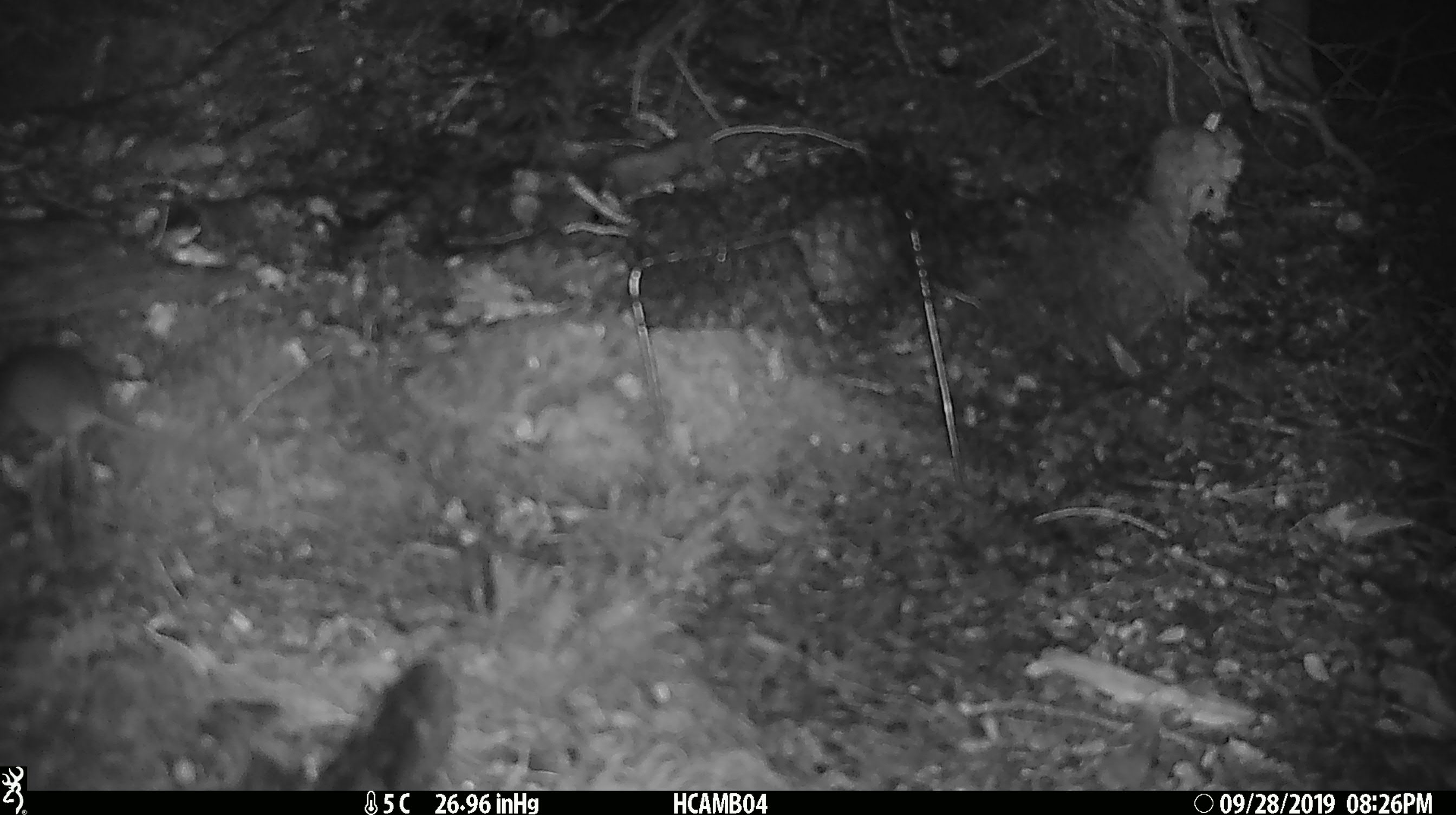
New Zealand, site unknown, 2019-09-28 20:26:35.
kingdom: Animalia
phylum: Chordata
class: Mammalia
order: Rodentia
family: Muridae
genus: Mus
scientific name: Mus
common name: mouse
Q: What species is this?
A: Mouse (Mus).